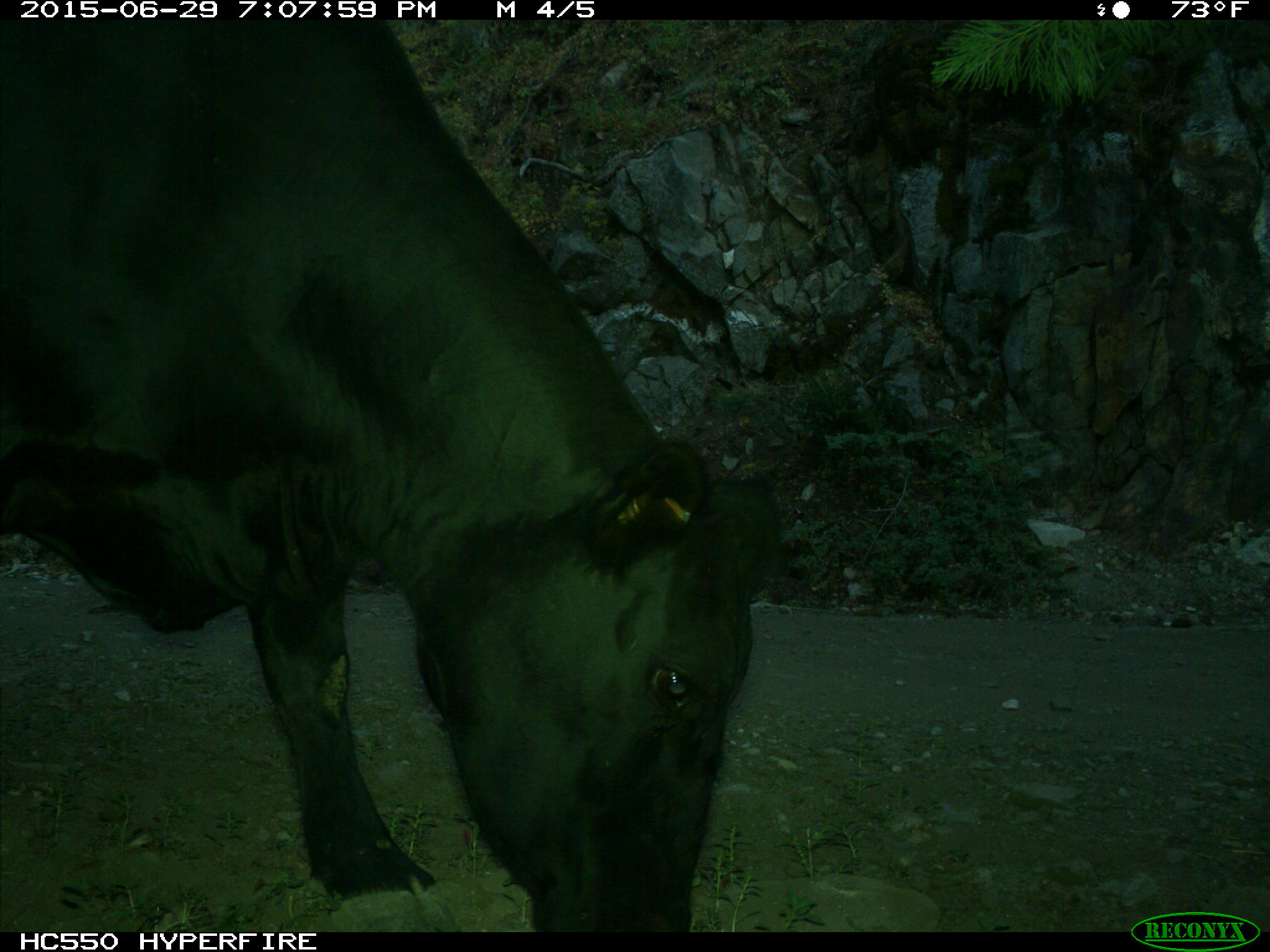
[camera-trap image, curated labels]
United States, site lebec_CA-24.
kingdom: Animalia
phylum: Chordata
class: Mammalia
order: Artiodactyla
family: Bovidae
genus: Bos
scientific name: Bos taurus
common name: domestic cow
Bos taurus (domestic cow).